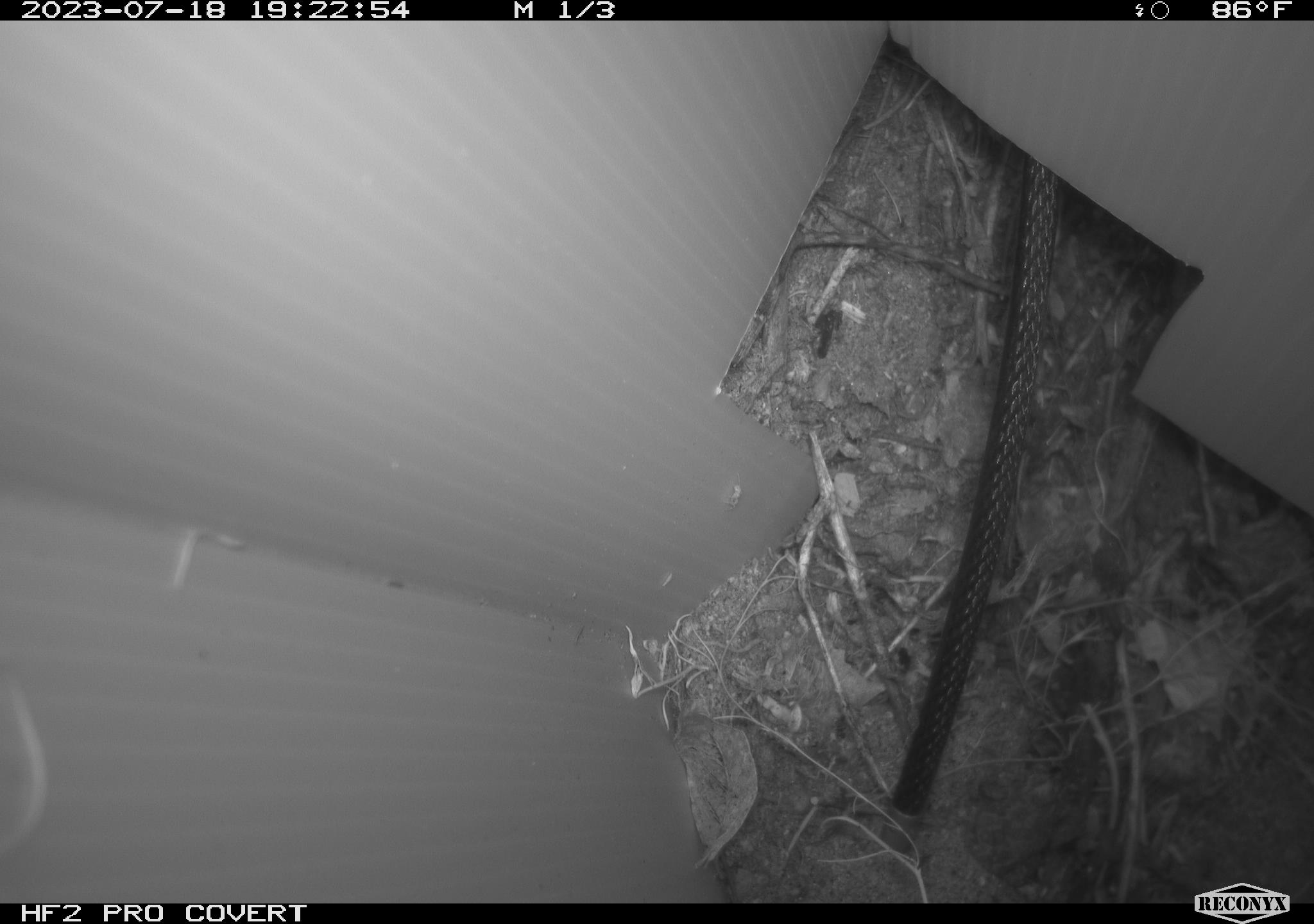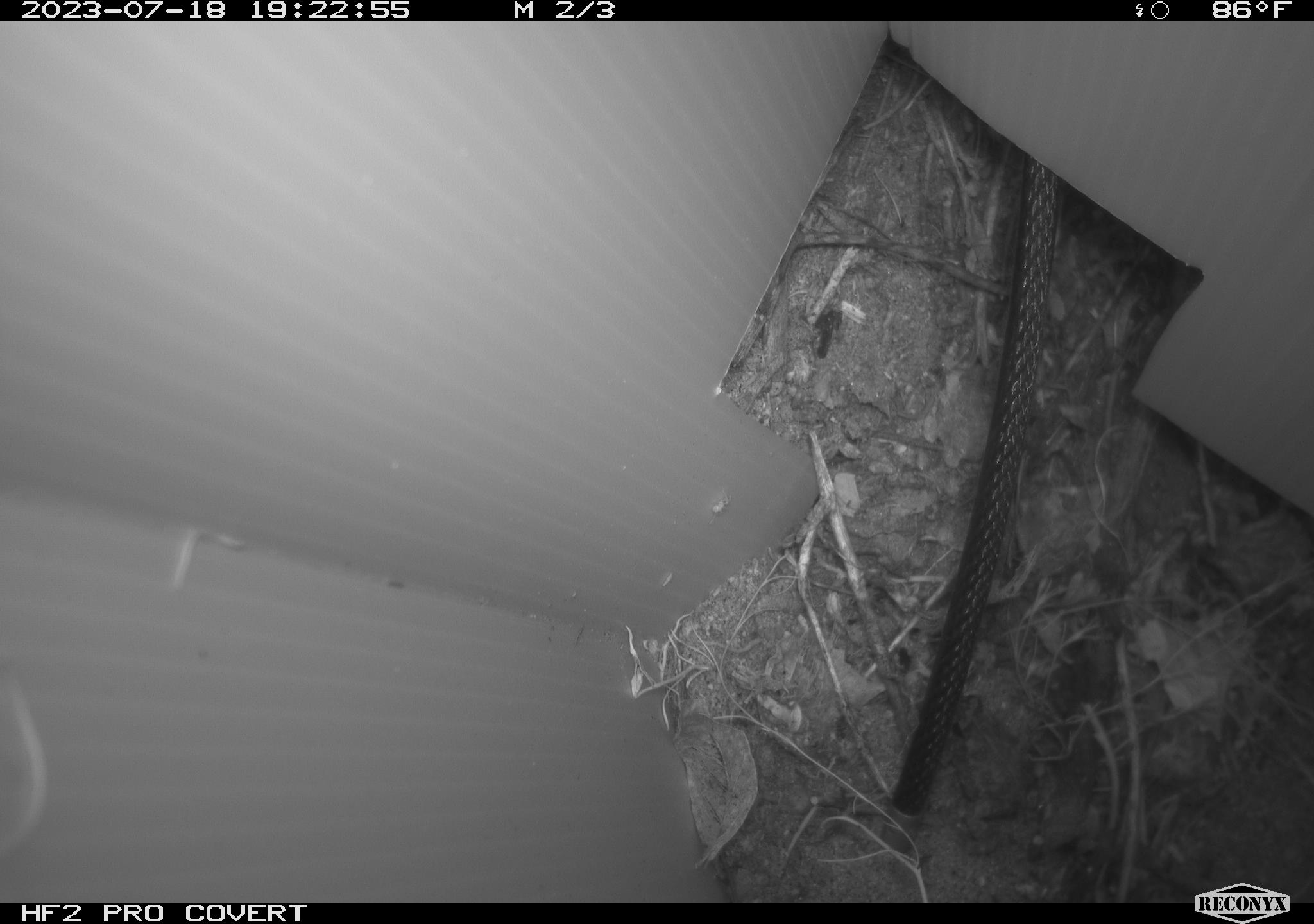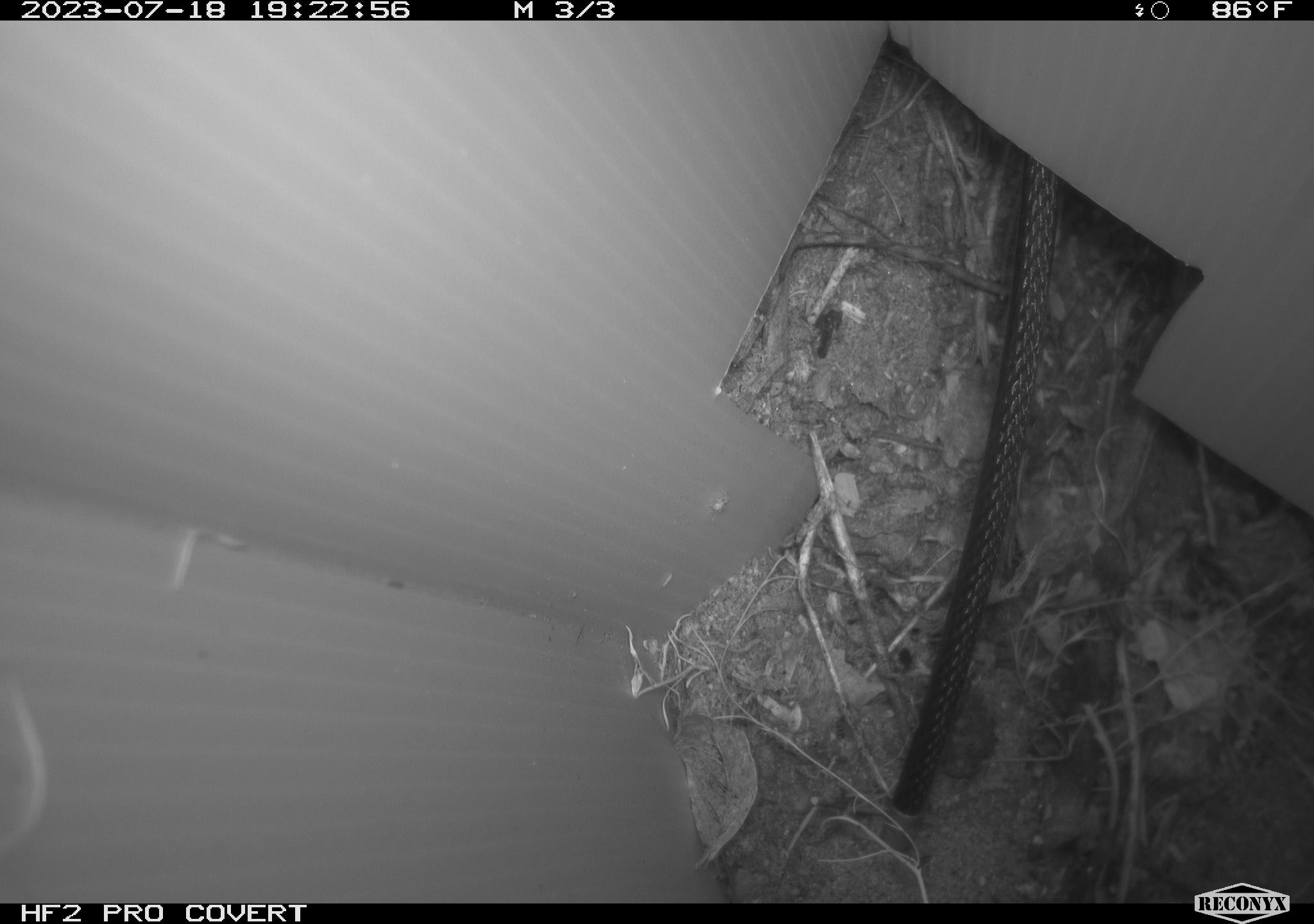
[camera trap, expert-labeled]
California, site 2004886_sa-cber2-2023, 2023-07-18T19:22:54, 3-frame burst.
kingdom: Animalia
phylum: Chordata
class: Amphibia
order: Anura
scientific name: Anura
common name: frogs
Frogs (Anura).